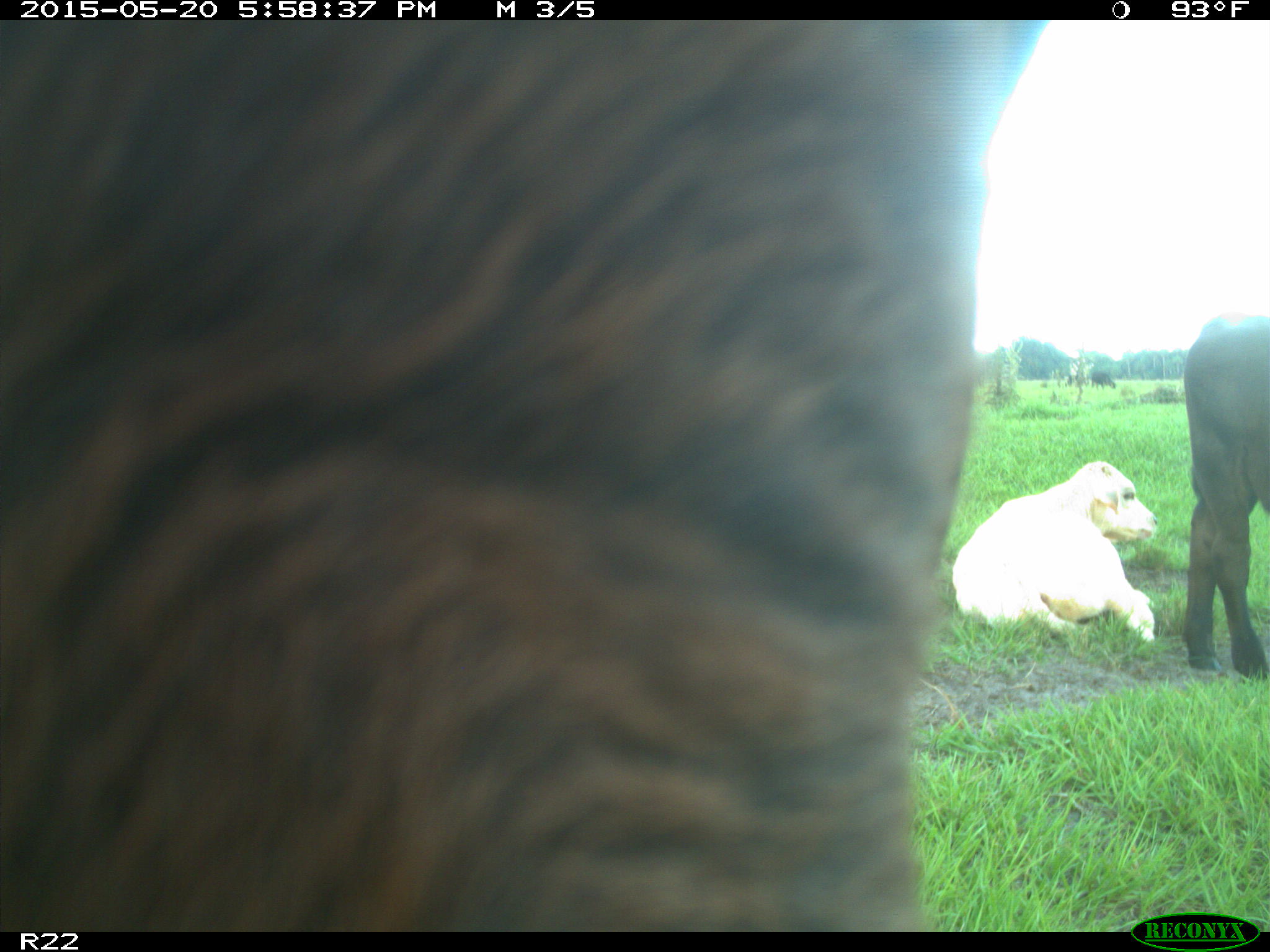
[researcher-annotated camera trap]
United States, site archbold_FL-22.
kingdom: Animalia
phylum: Chordata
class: Mammalia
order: Artiodactyla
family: Bovidae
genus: Bos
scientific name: Bos taurus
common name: domestic cow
Bos taurus (domestic cow).